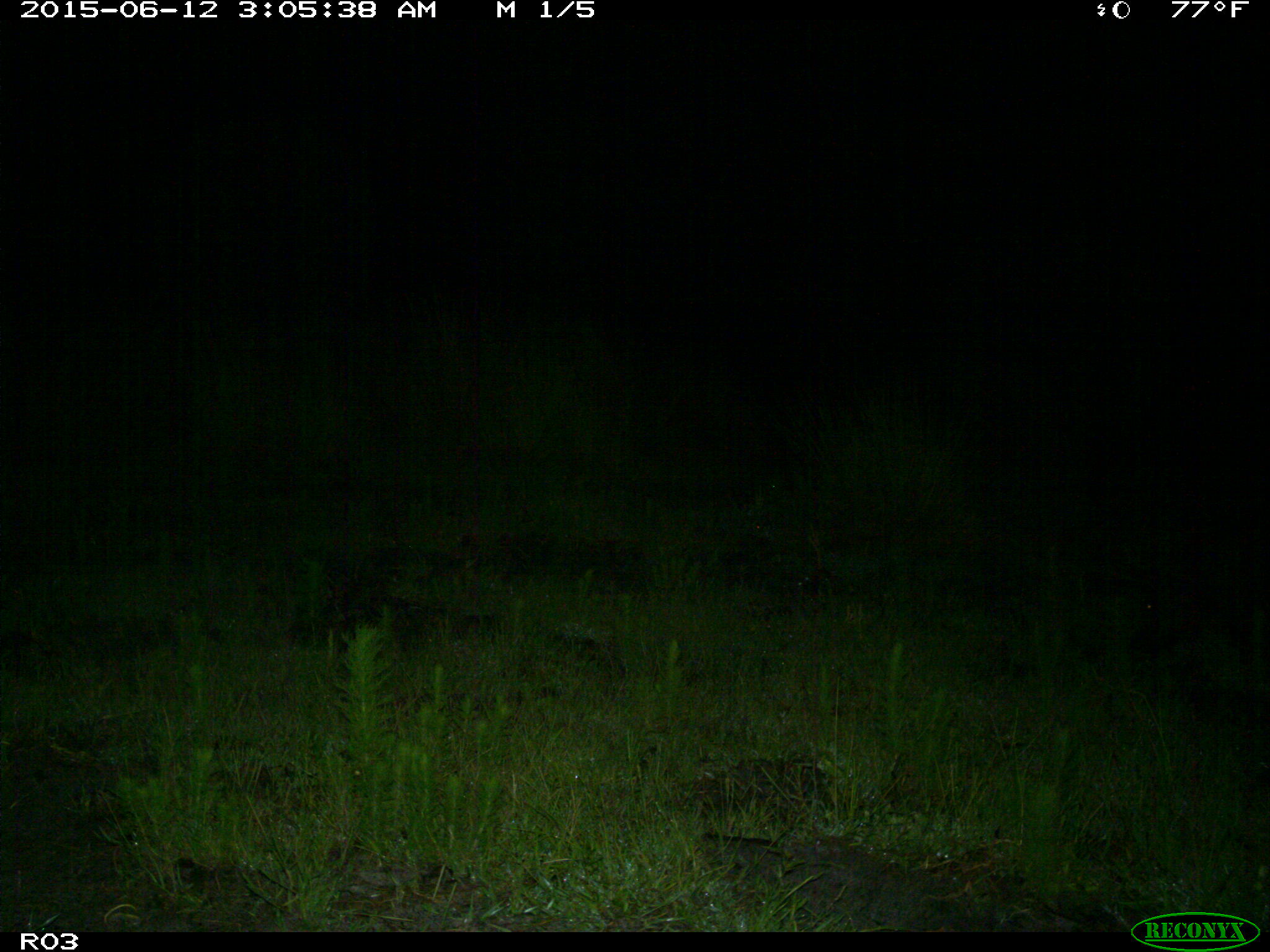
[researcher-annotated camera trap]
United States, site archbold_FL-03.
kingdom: Animalia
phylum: Chordata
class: Mammalia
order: Artiodactyla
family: Suidae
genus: Sus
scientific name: Sus scrofa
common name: wild boar